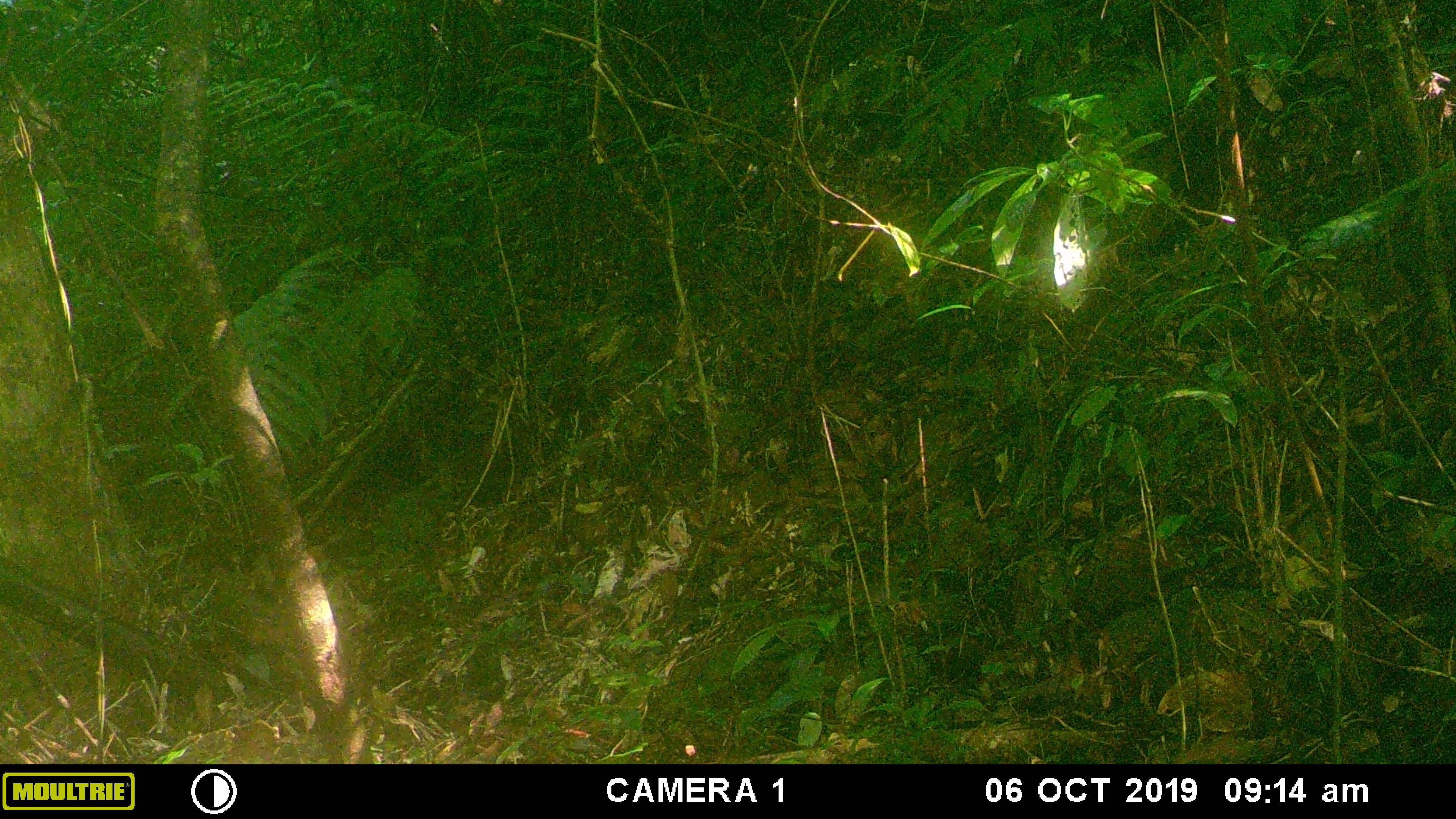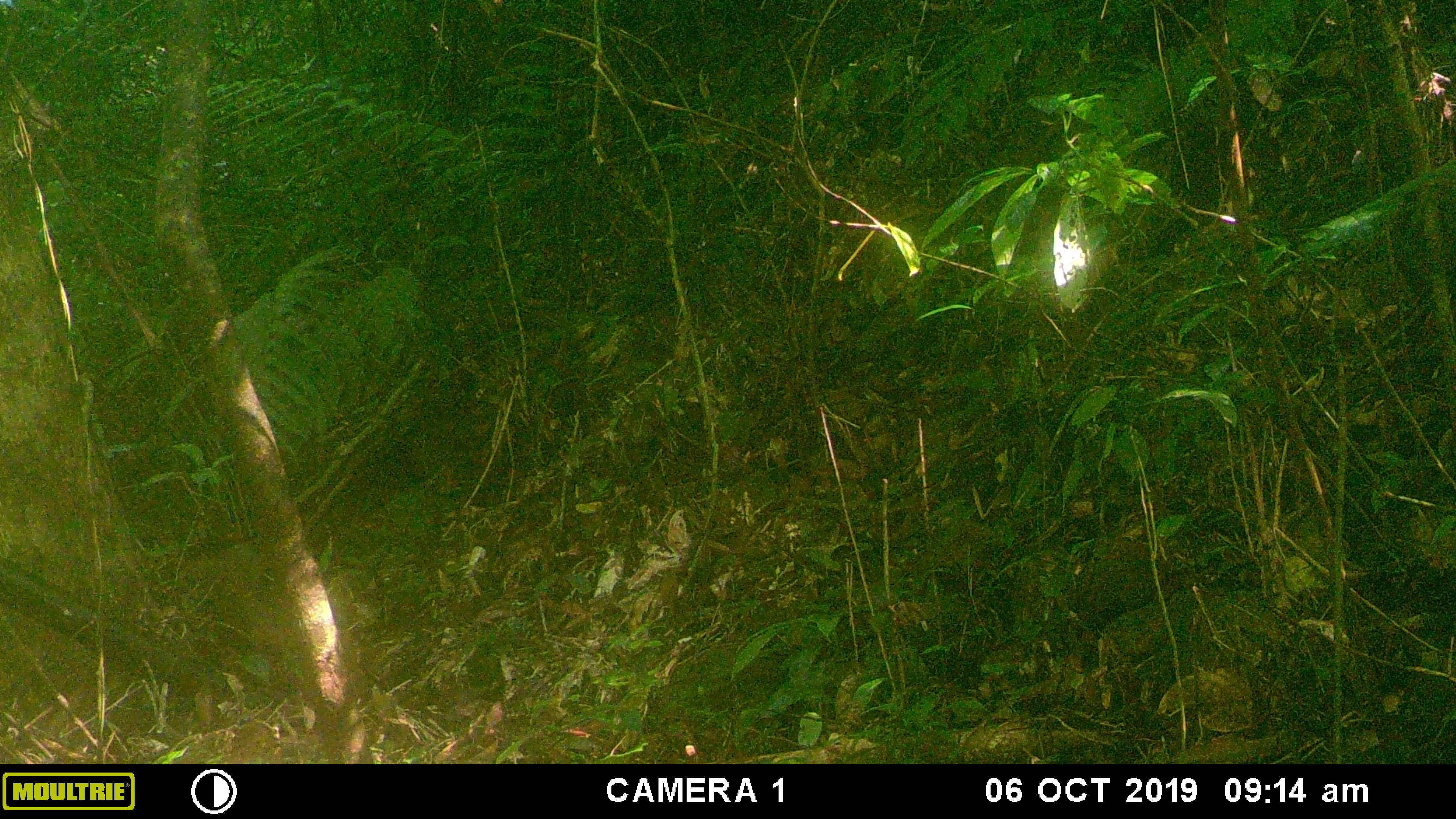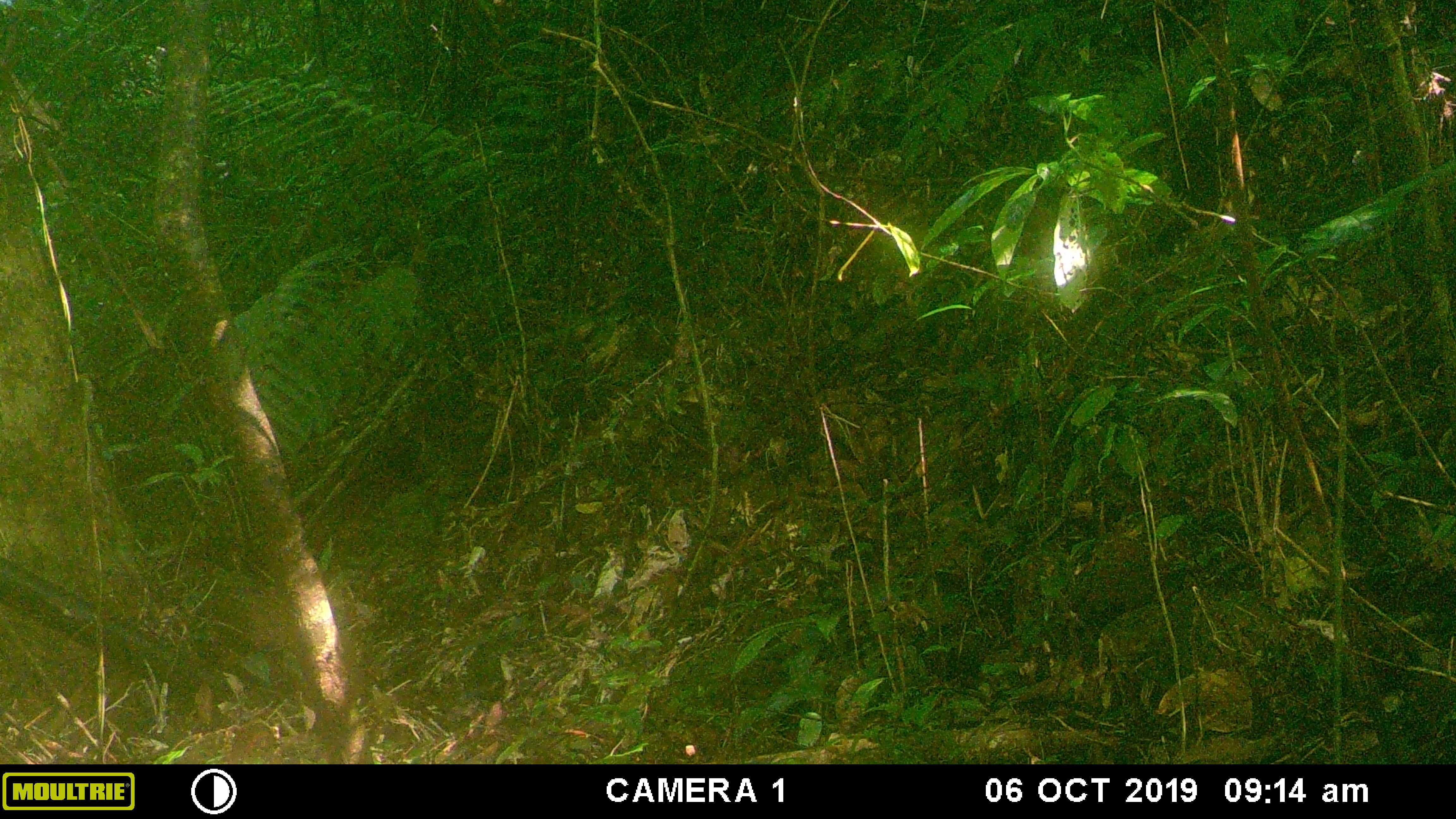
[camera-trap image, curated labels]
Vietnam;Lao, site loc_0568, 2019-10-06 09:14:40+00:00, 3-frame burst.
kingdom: Animalia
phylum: Chordata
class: Mammalia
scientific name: Mammalia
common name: mammal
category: unidentified small mammal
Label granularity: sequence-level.